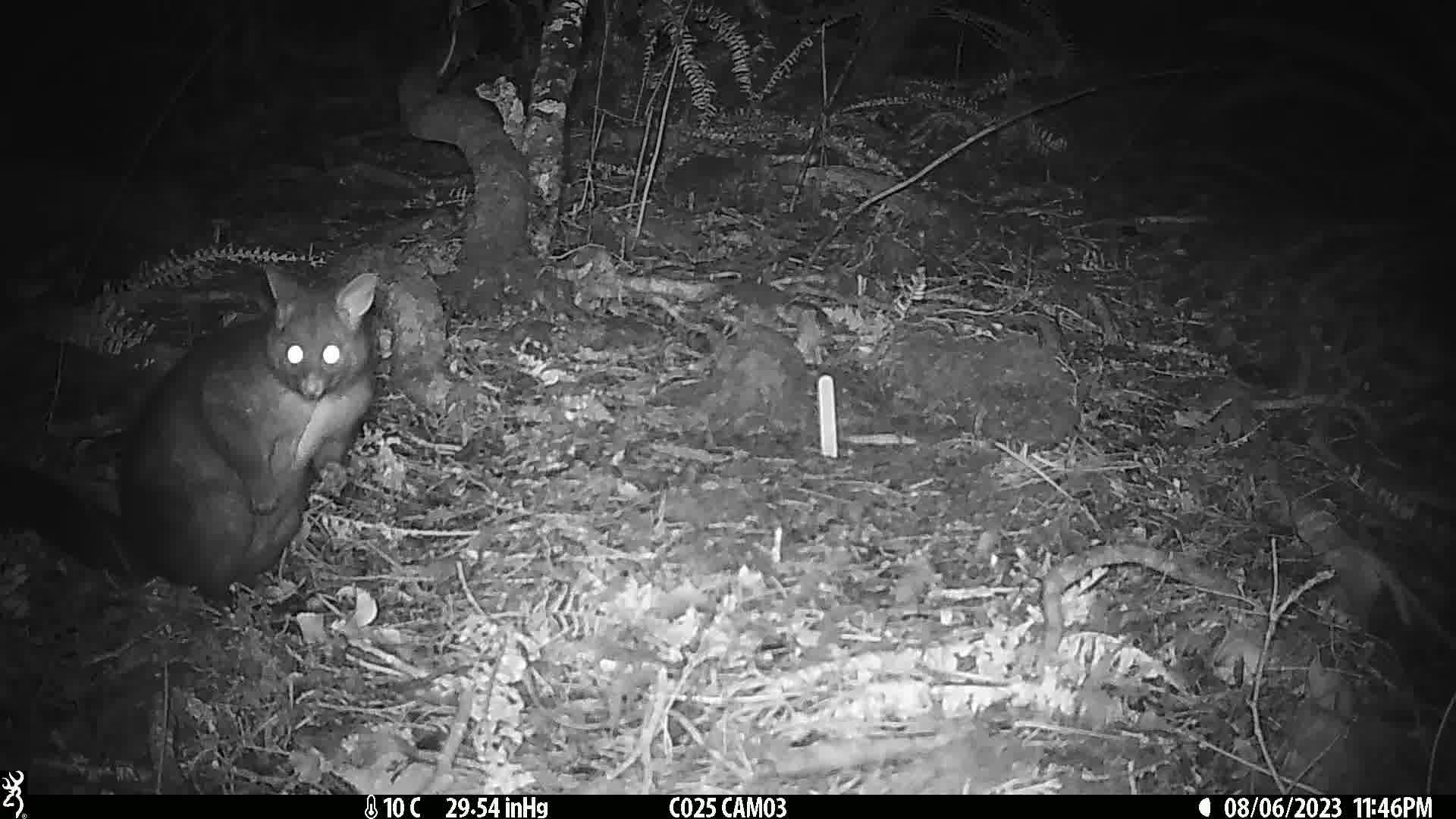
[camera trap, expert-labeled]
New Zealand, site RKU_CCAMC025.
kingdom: Animalia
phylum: Chordata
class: Mammalia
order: Diprotodontia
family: Phalangeridae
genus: Trichosurus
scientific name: Trichosurus vulpecula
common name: common brushtail possum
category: possum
Possum (common brushtail possum) (Trichosurus vulpecula).